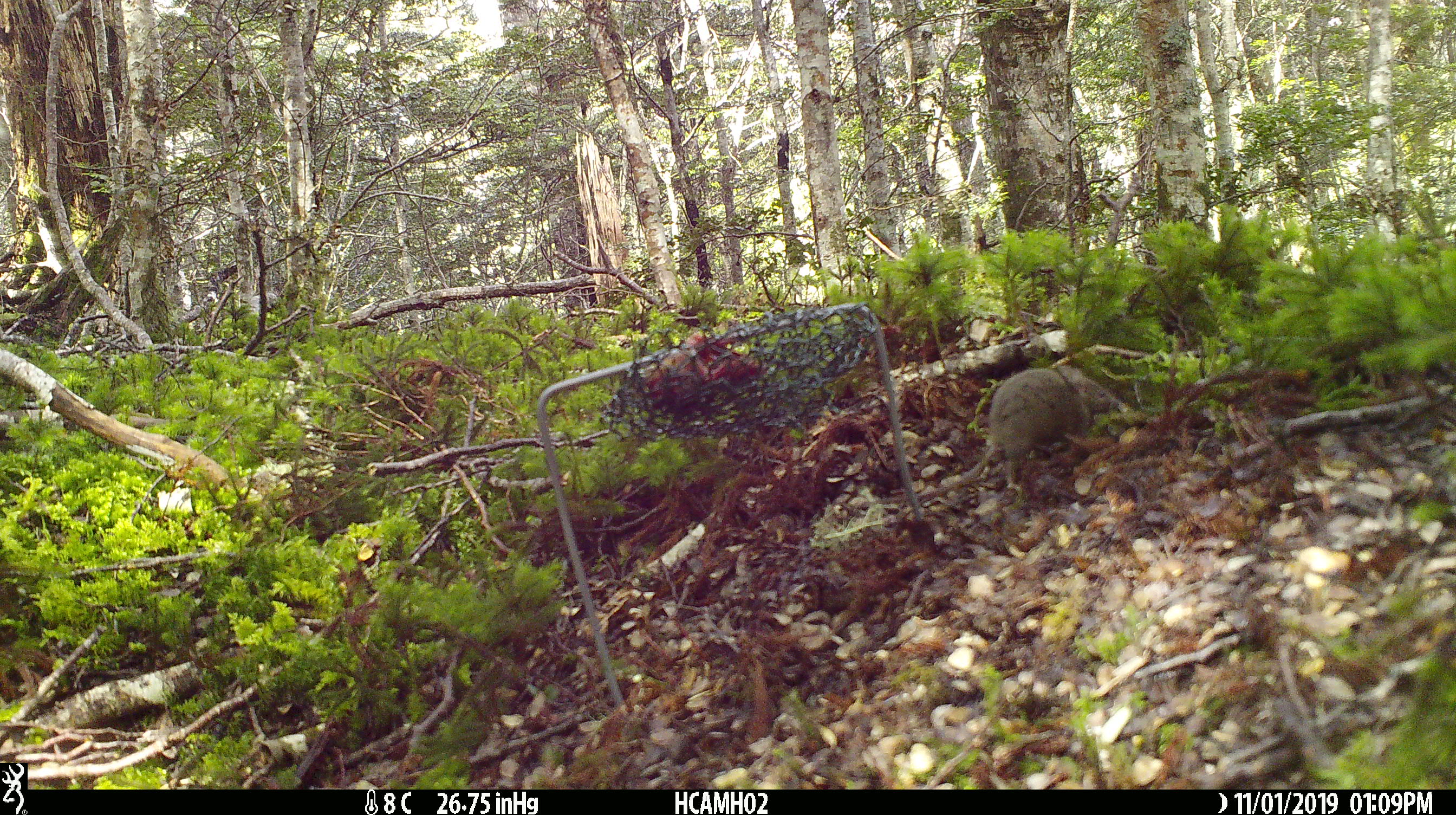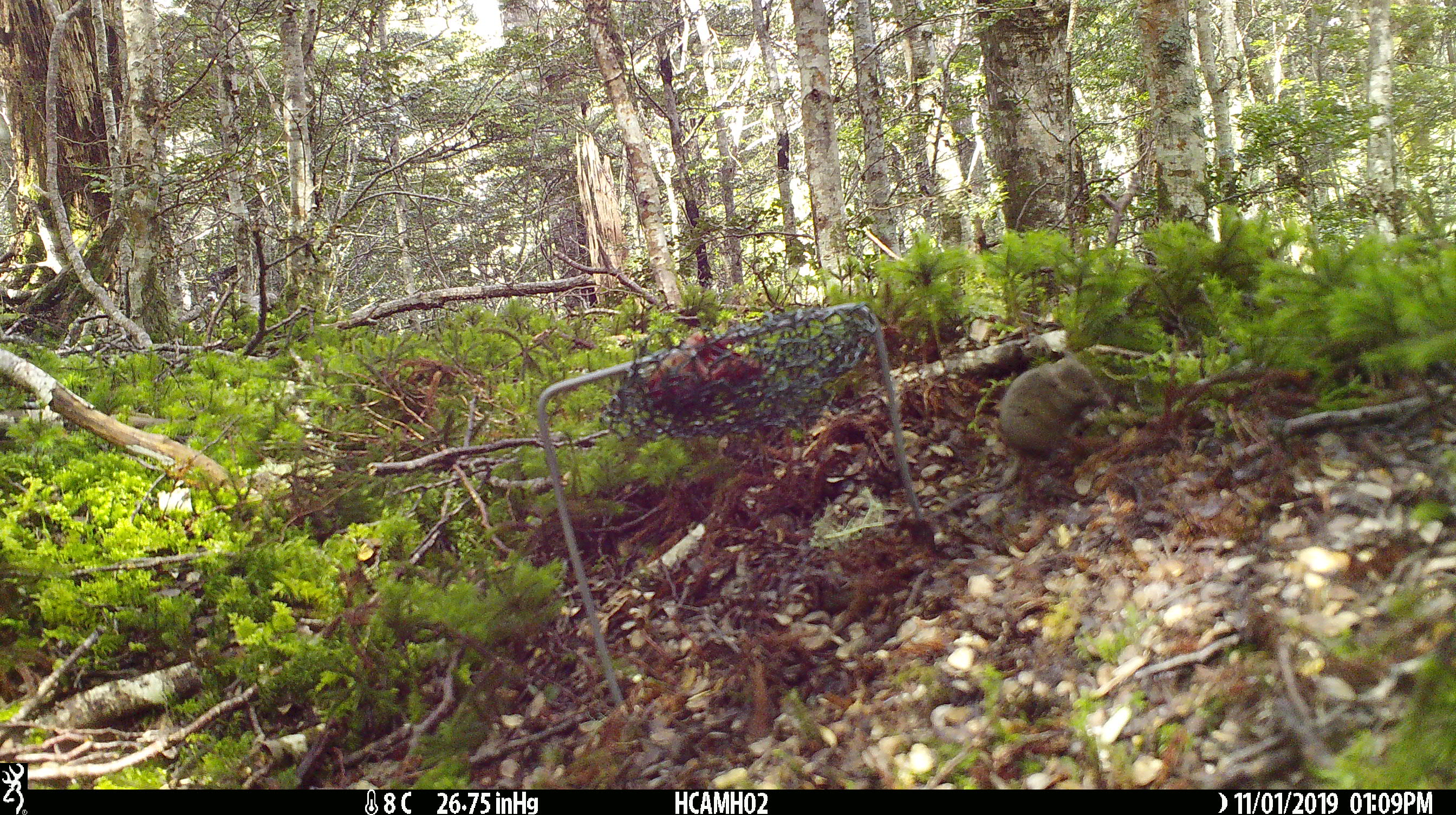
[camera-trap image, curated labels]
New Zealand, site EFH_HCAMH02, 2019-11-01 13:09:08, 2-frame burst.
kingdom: Animalia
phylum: Chordata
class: Mammalia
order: Rodentia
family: Muridae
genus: Mus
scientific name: Mus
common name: mouse